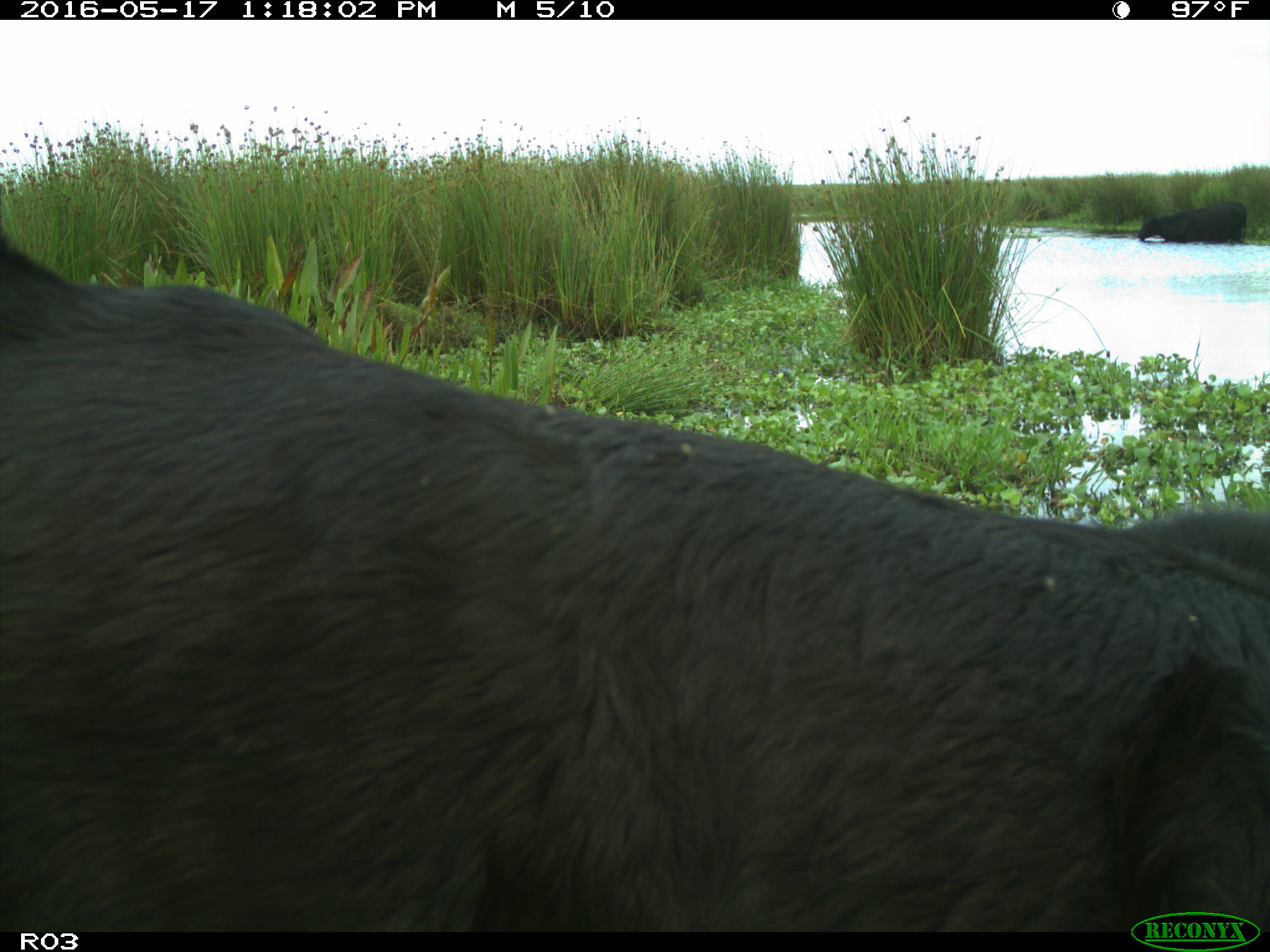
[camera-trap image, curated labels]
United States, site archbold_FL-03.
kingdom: Animalia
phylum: Chordata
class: Mammalia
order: Artiodactyla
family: Bovidae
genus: Bos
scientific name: Bos taurus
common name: domestic cow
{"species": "Bos taurus (domestic cow)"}